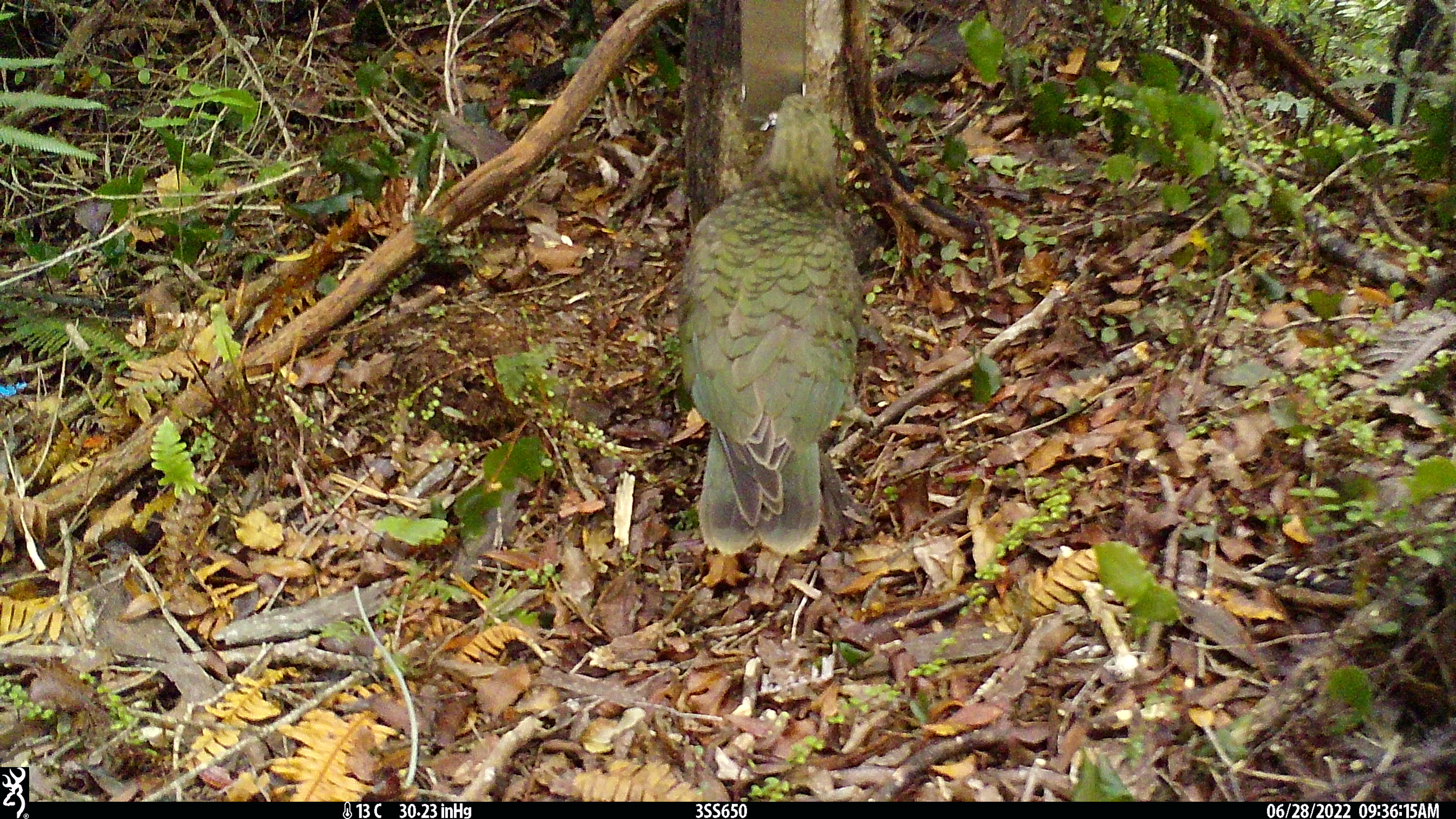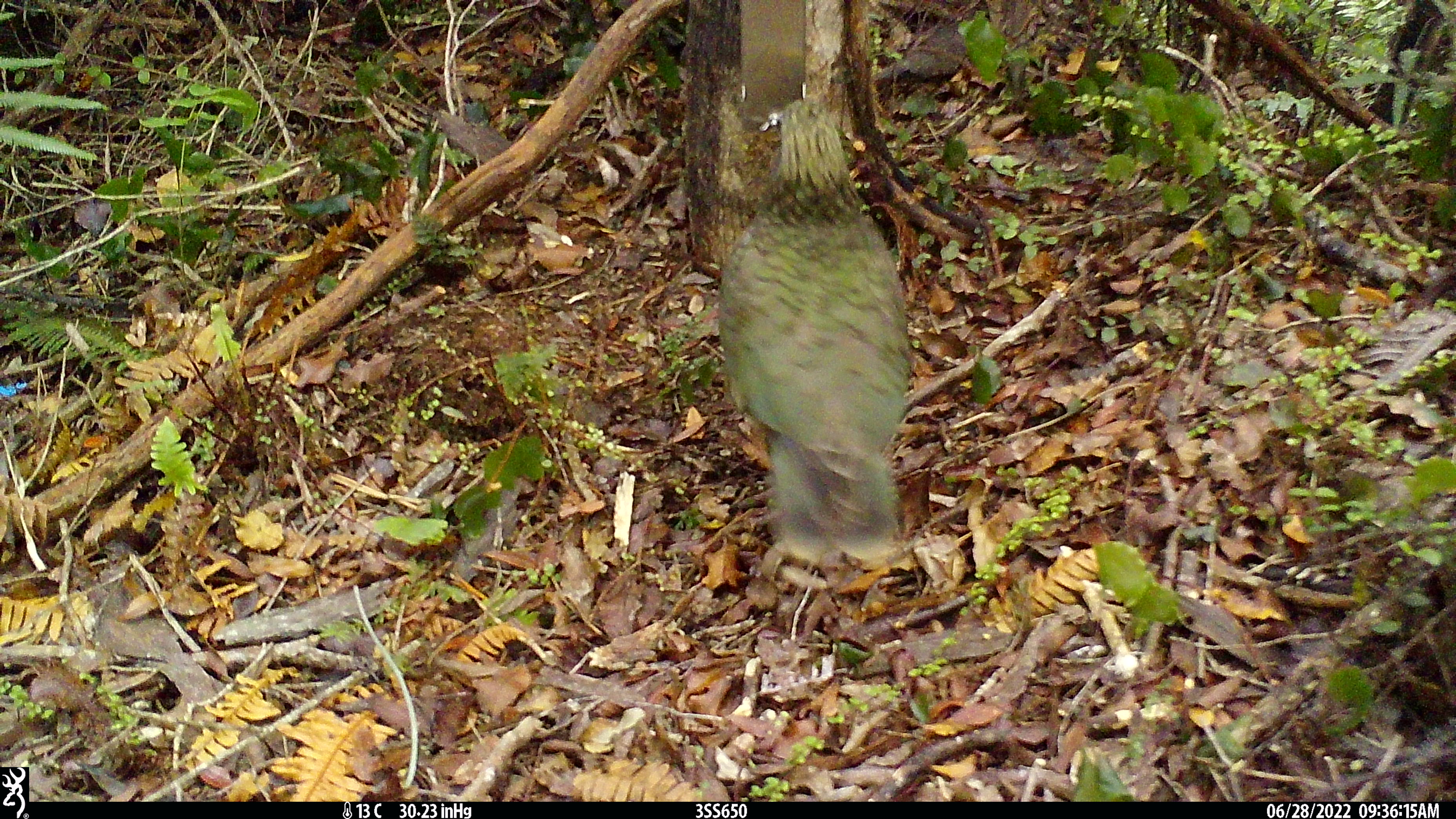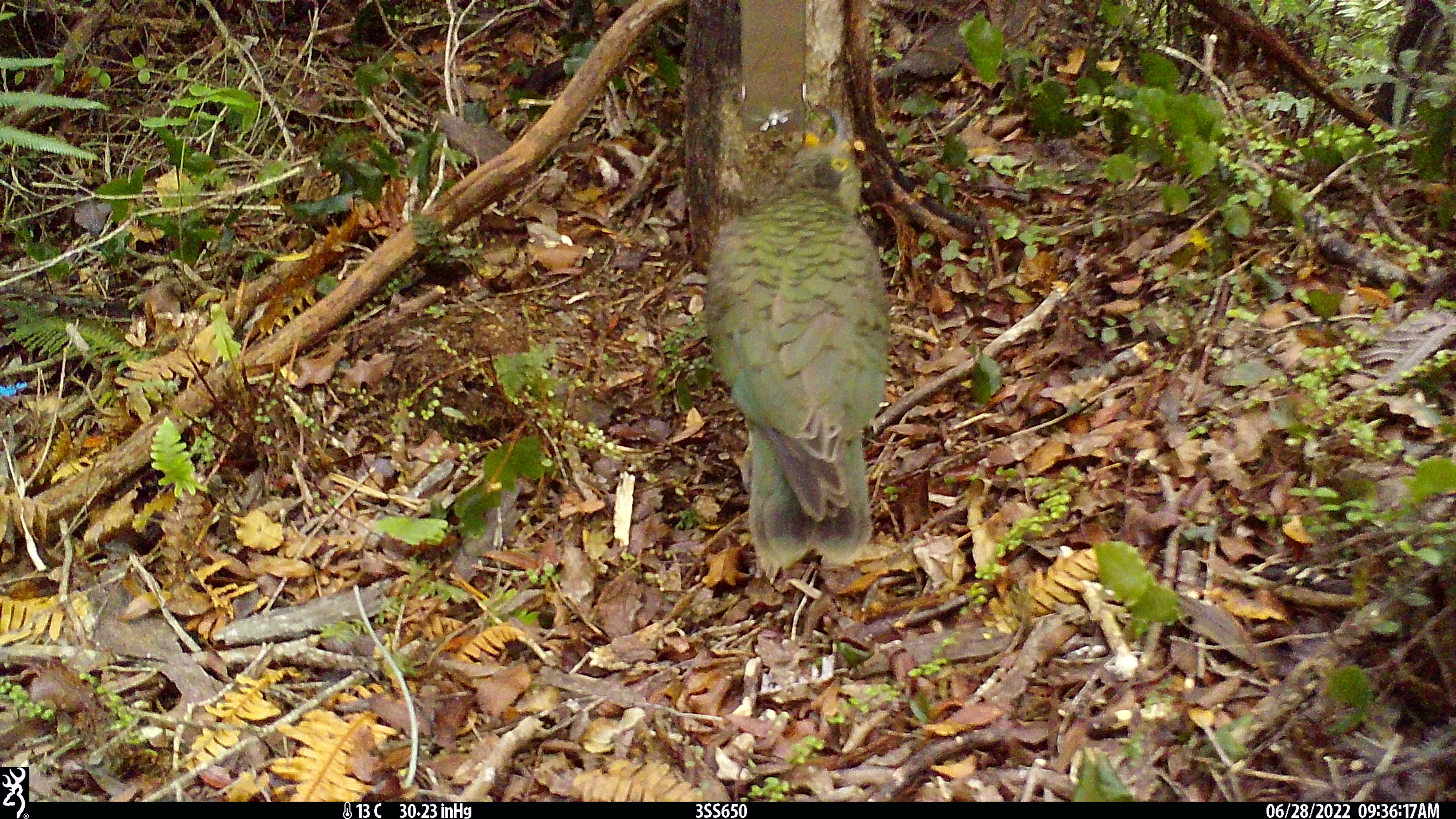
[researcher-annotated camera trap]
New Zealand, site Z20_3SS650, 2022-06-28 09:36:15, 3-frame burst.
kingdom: Animalia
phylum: Chordata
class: Aves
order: Psittaciformes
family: Strigopidae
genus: Nestor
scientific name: Nestor notabilis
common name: kea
Kea (Nestor notabilis).